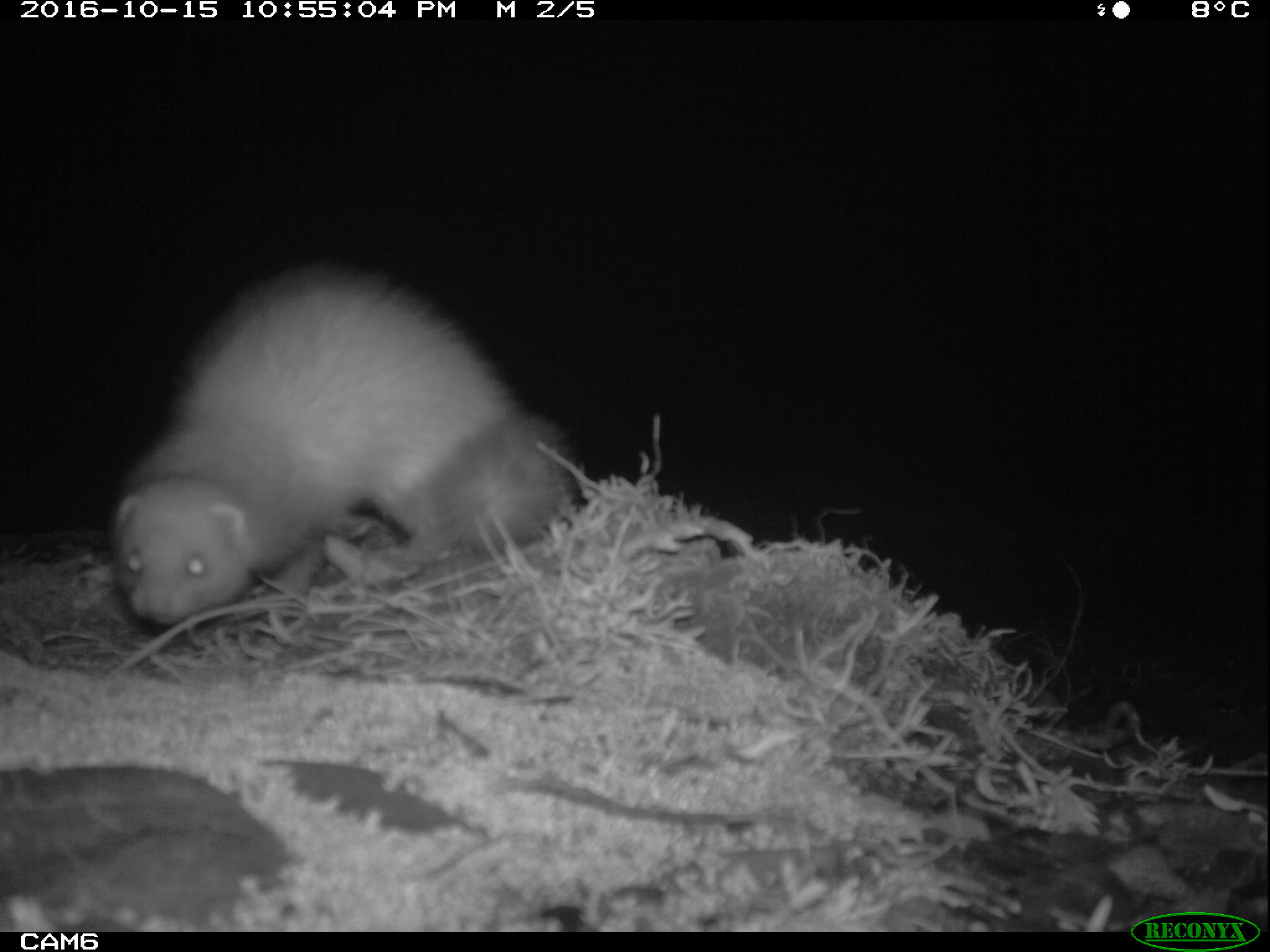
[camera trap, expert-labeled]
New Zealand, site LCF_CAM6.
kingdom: Animalia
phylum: Chordata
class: Mammalia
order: Carnivora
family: Mustelidae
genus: Mustela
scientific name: Mustela furo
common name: ferret